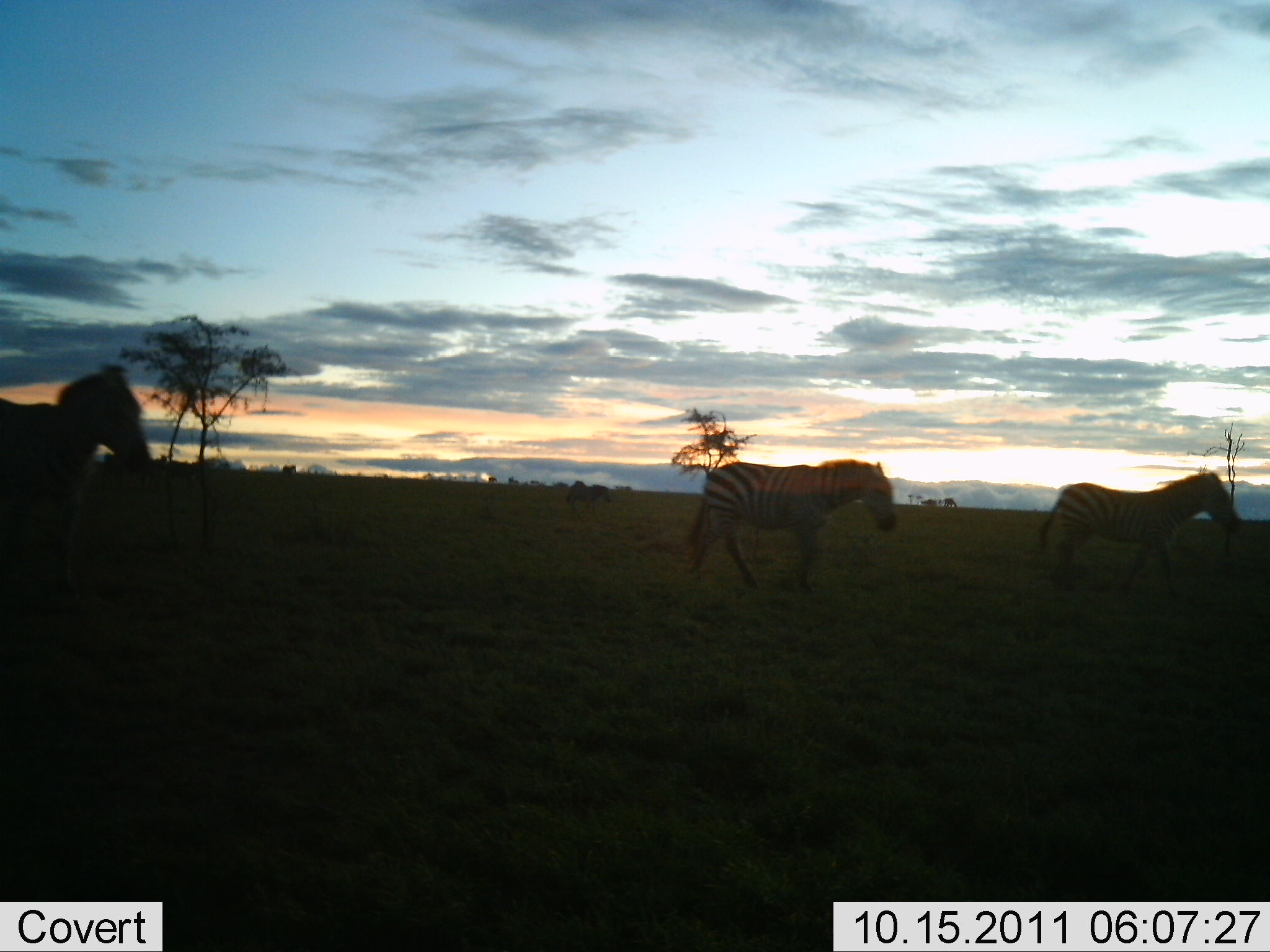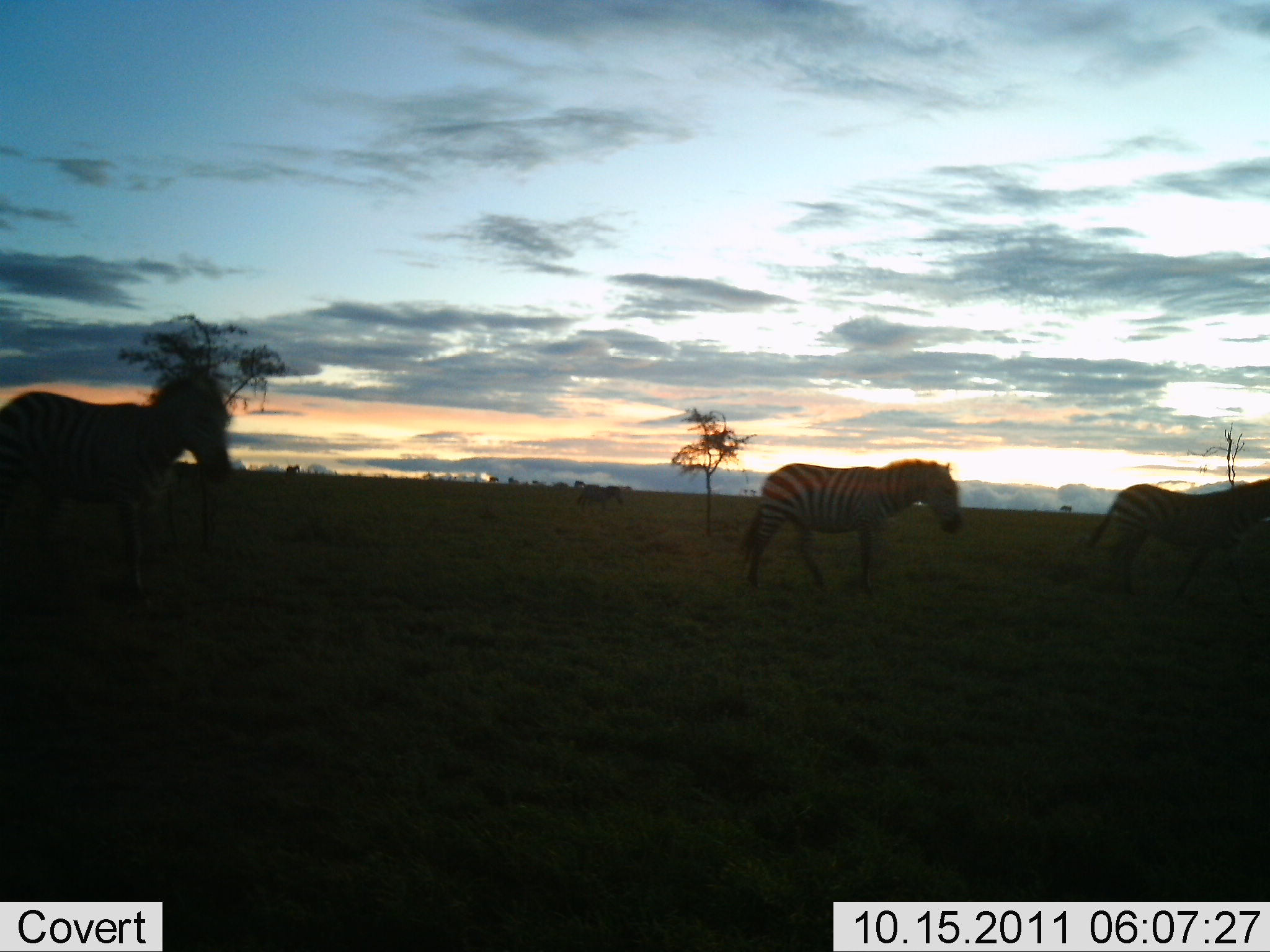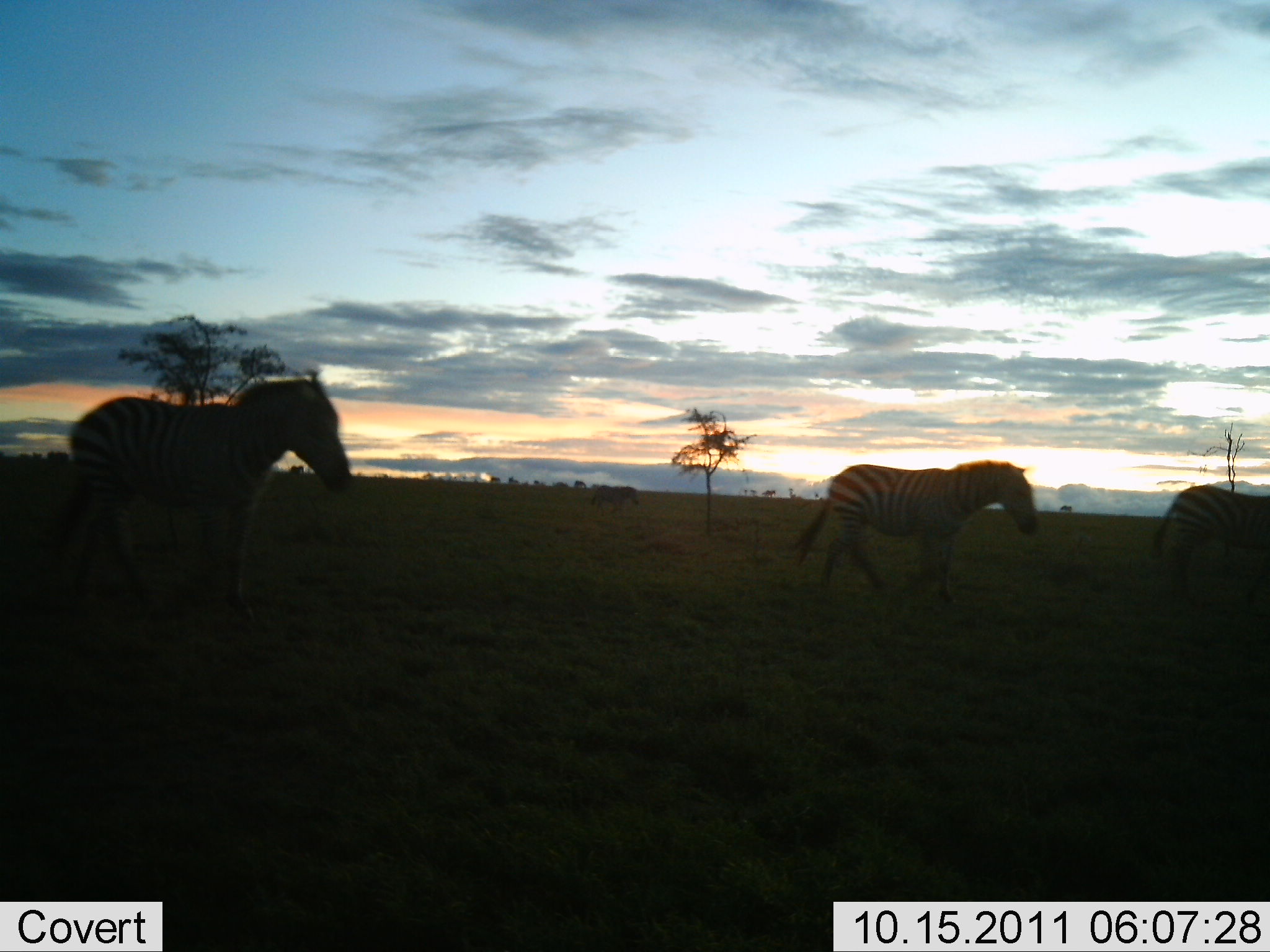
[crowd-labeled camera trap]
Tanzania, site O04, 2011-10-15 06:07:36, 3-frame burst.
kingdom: Animalia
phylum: Chordata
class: Mammalia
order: Perissodactyla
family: Equidae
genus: Equus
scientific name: Equus quagga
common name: plains zebra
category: zebra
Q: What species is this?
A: Zebra (plains zebra) (Equus quagga).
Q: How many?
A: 4.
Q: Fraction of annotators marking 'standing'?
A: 0%.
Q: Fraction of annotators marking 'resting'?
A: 0%.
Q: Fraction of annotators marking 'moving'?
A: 100%.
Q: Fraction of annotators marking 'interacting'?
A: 0%.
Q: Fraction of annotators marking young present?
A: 0%.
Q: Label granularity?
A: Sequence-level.